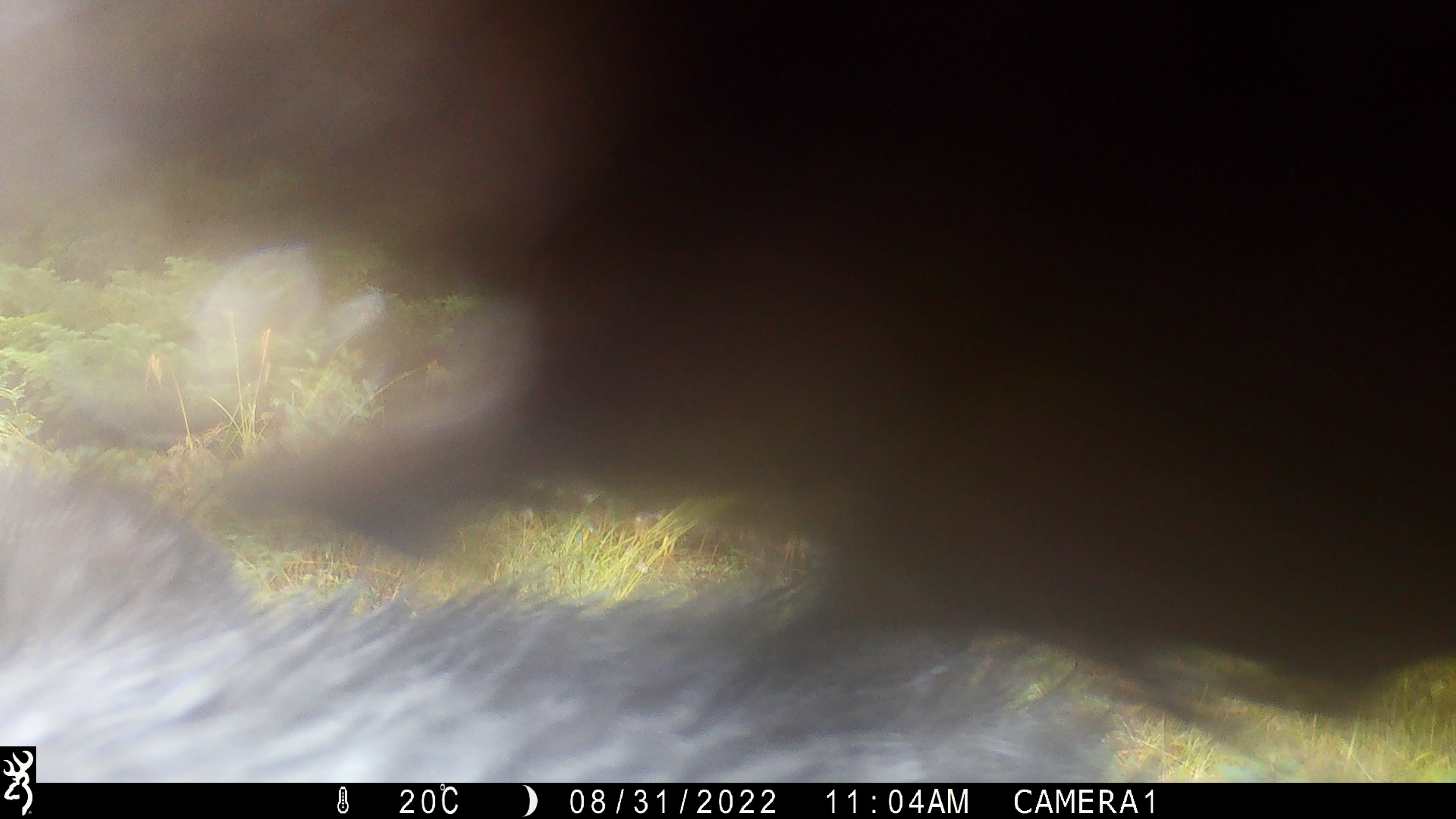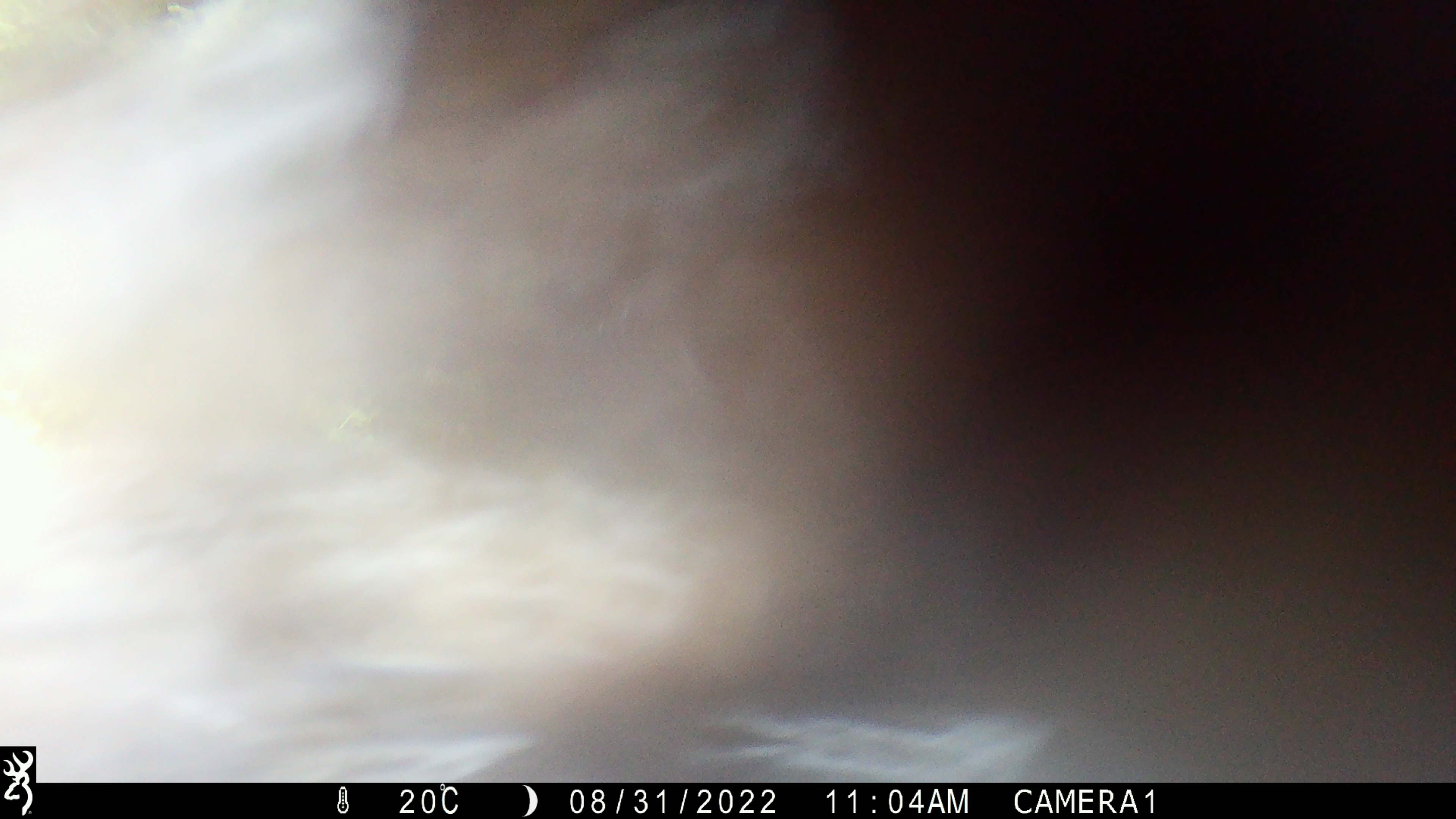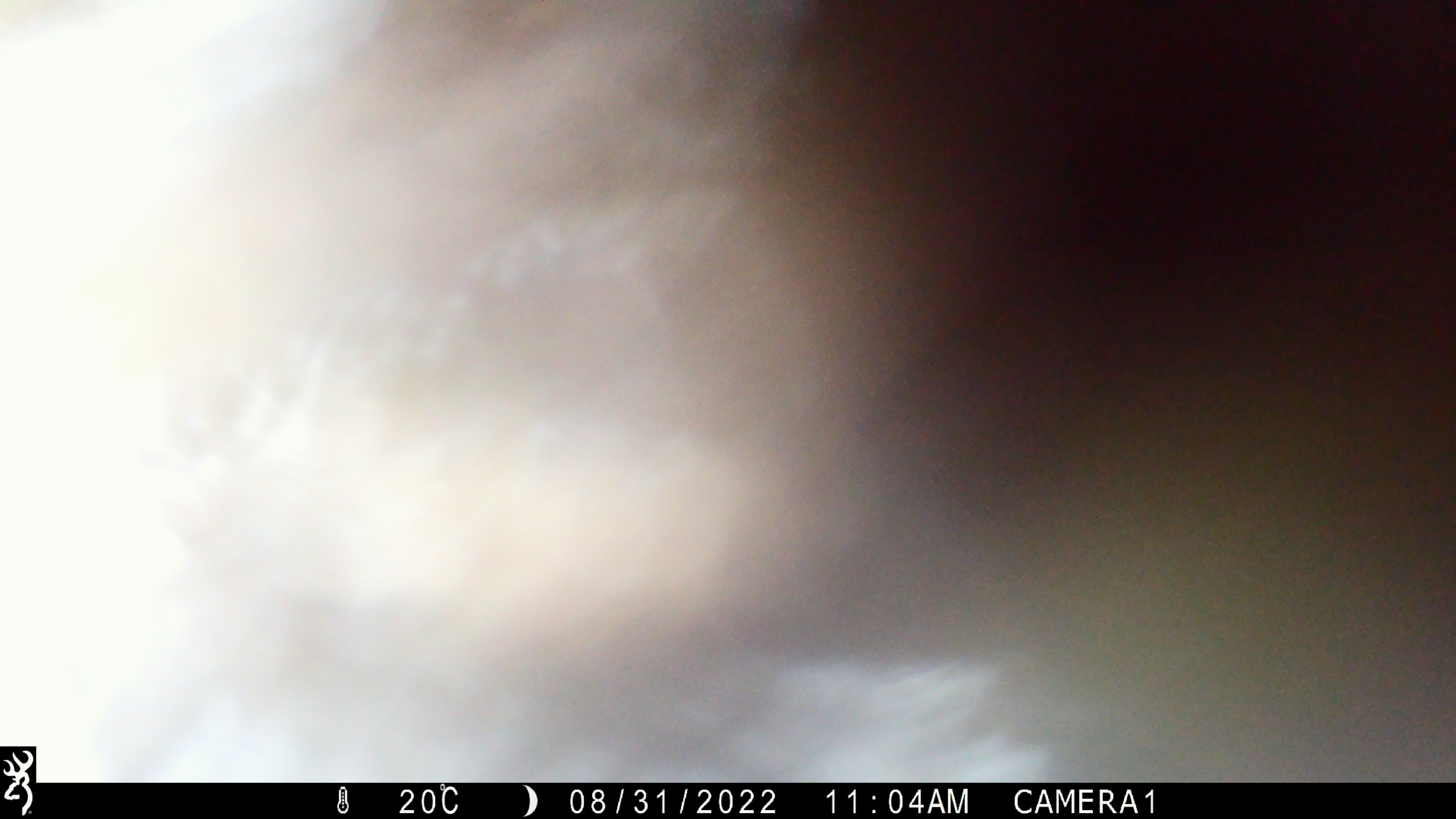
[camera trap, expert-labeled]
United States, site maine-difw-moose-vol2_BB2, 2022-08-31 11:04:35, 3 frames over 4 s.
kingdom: Animalia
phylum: Chordata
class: Mammalia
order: Carnivora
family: Ursidae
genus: Ursus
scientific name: Ursus americanus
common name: black bear